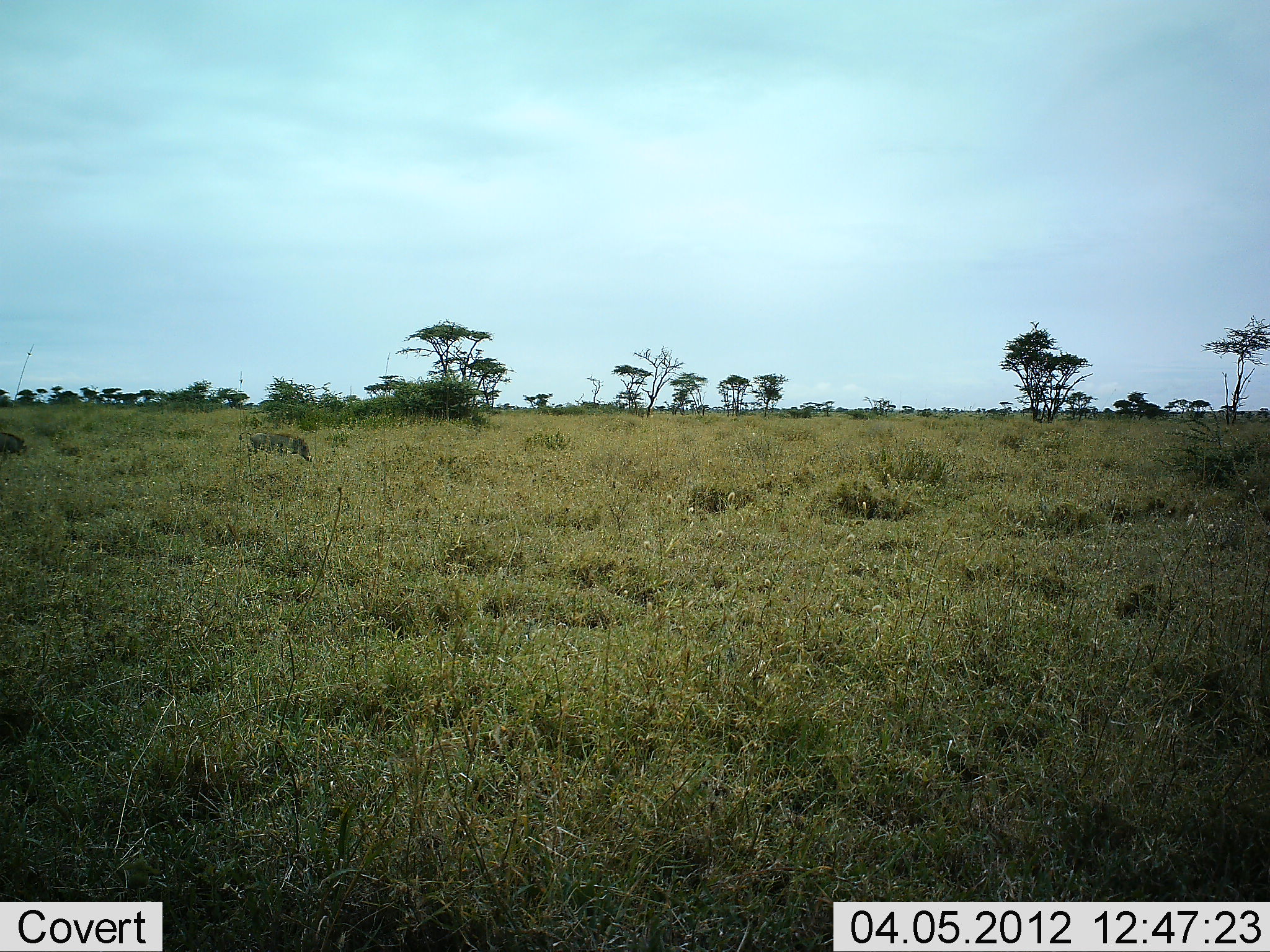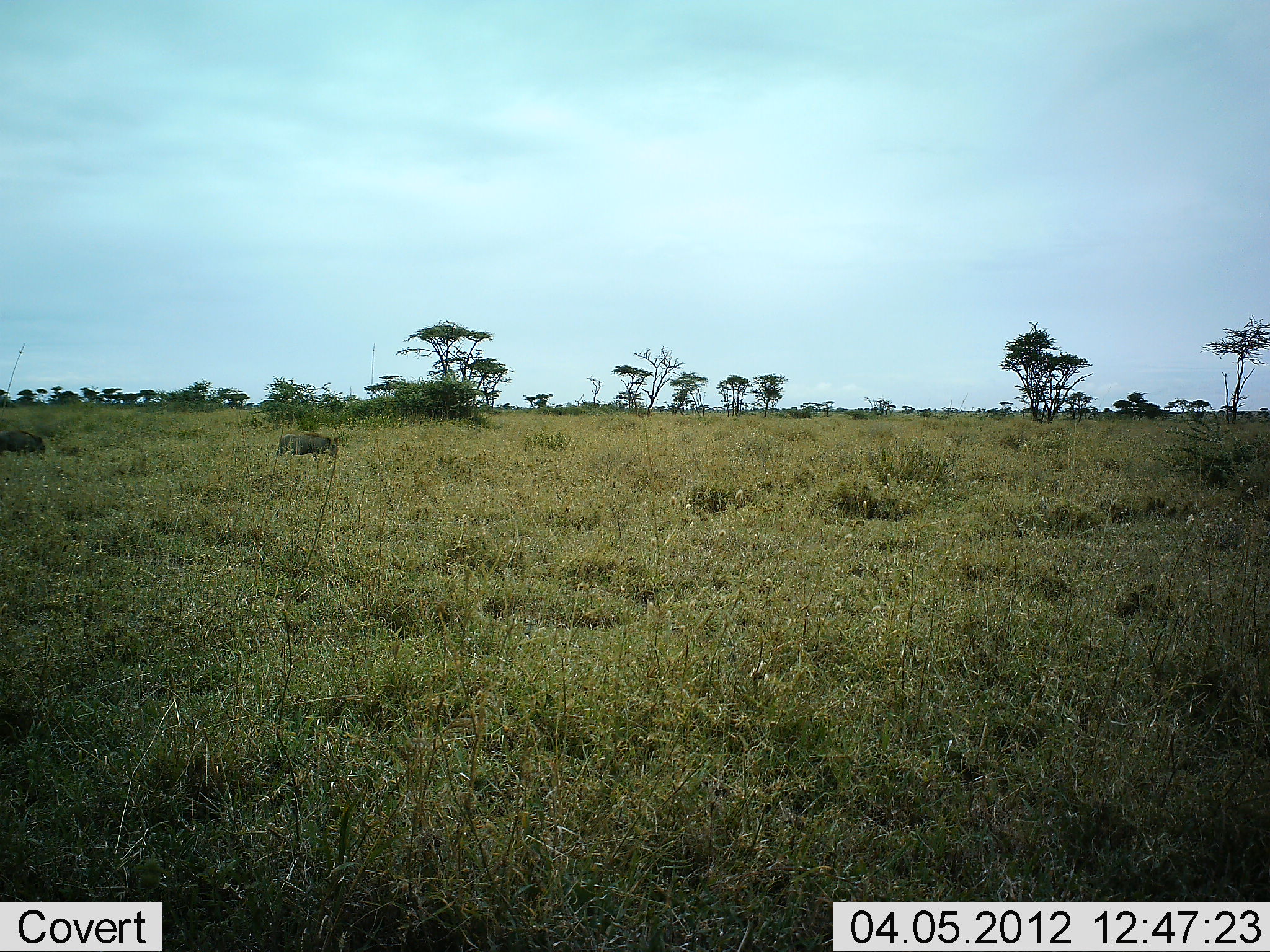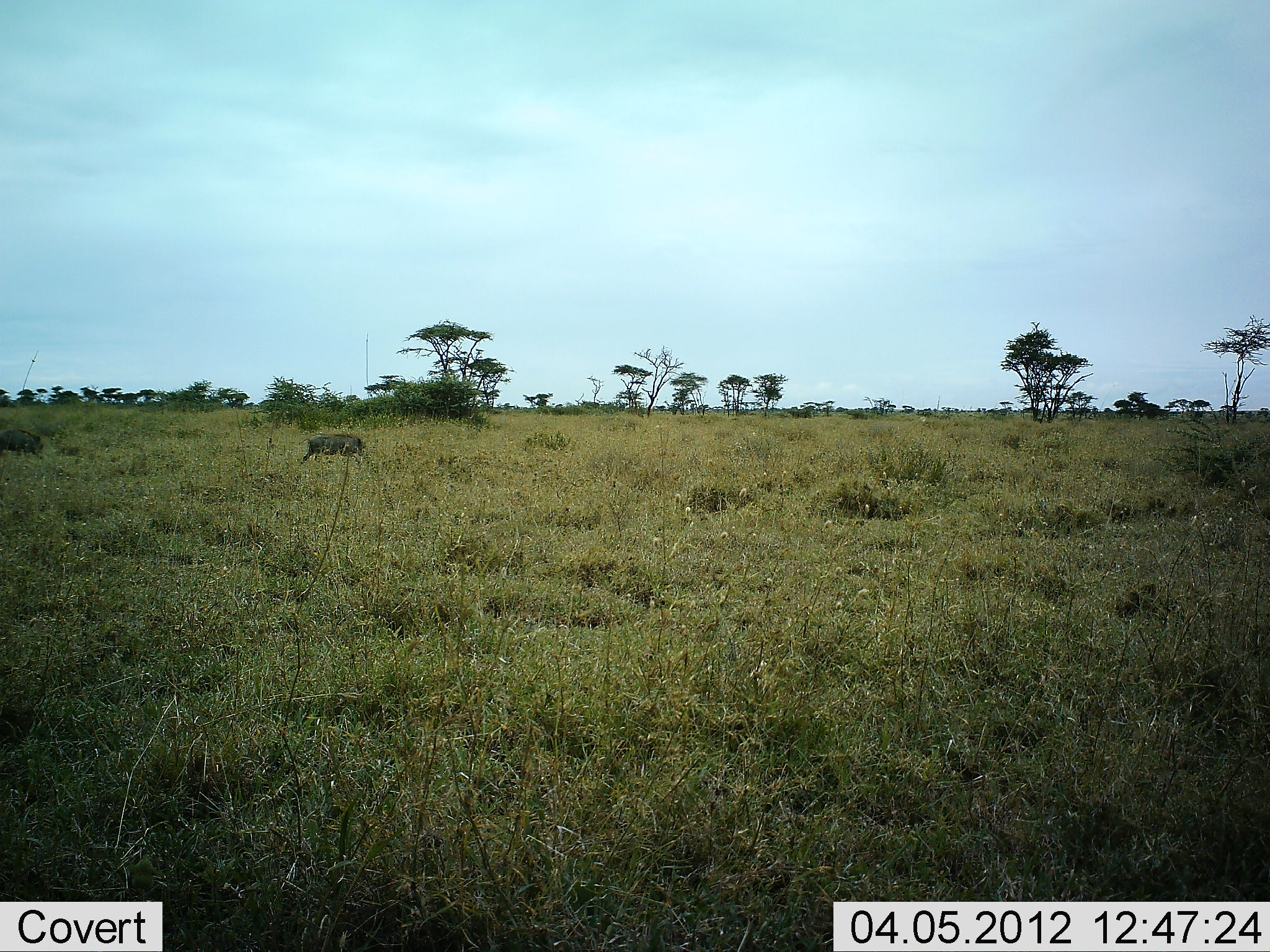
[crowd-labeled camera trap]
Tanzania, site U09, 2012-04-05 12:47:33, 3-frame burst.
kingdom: Animalia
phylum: Chordata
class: Mammalia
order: Artiodactyla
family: Suidae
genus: Phacochoerus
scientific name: Phacochoerus africanus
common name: warthog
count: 2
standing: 0%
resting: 0%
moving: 100%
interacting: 0%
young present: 0%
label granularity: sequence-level